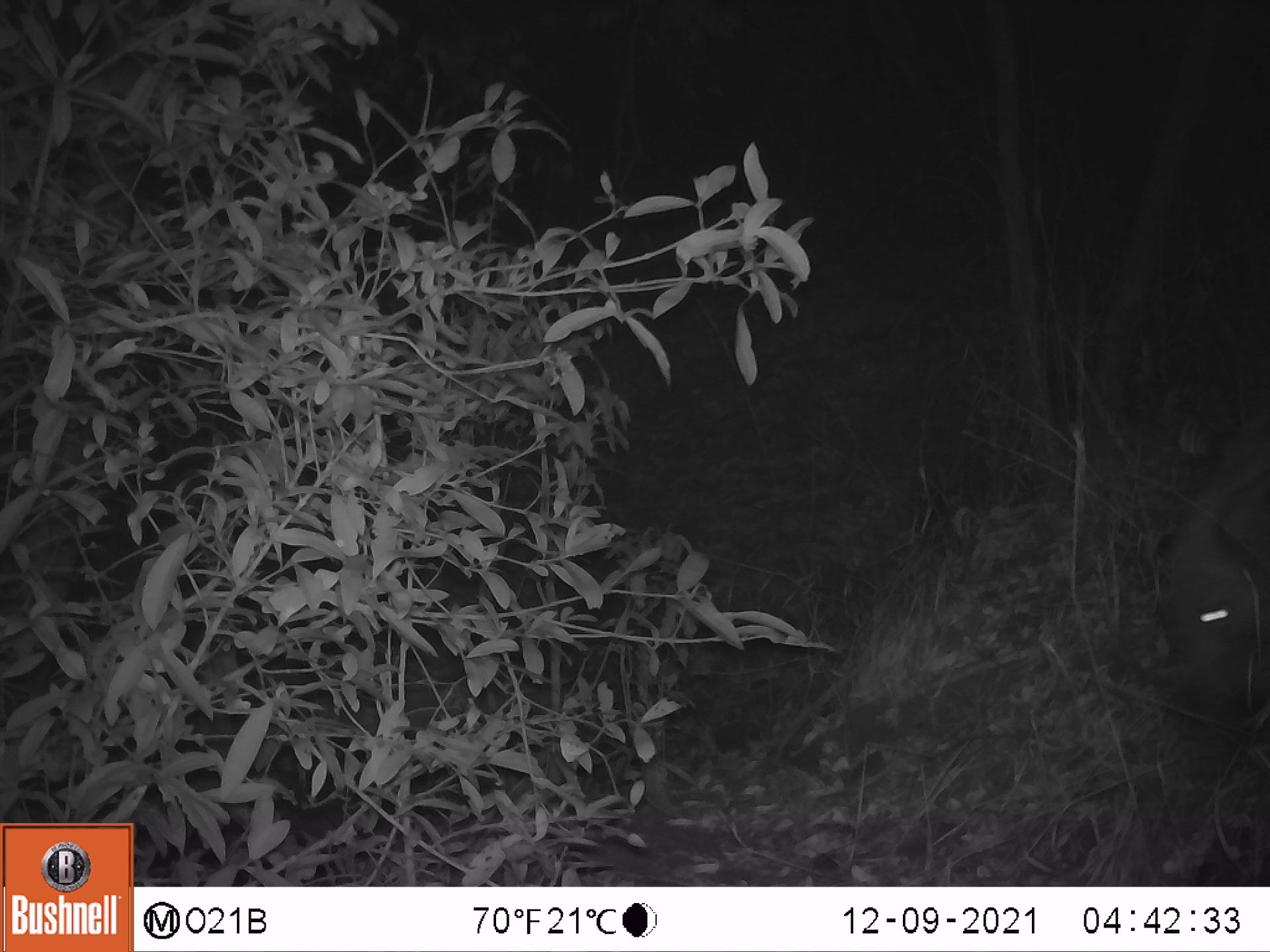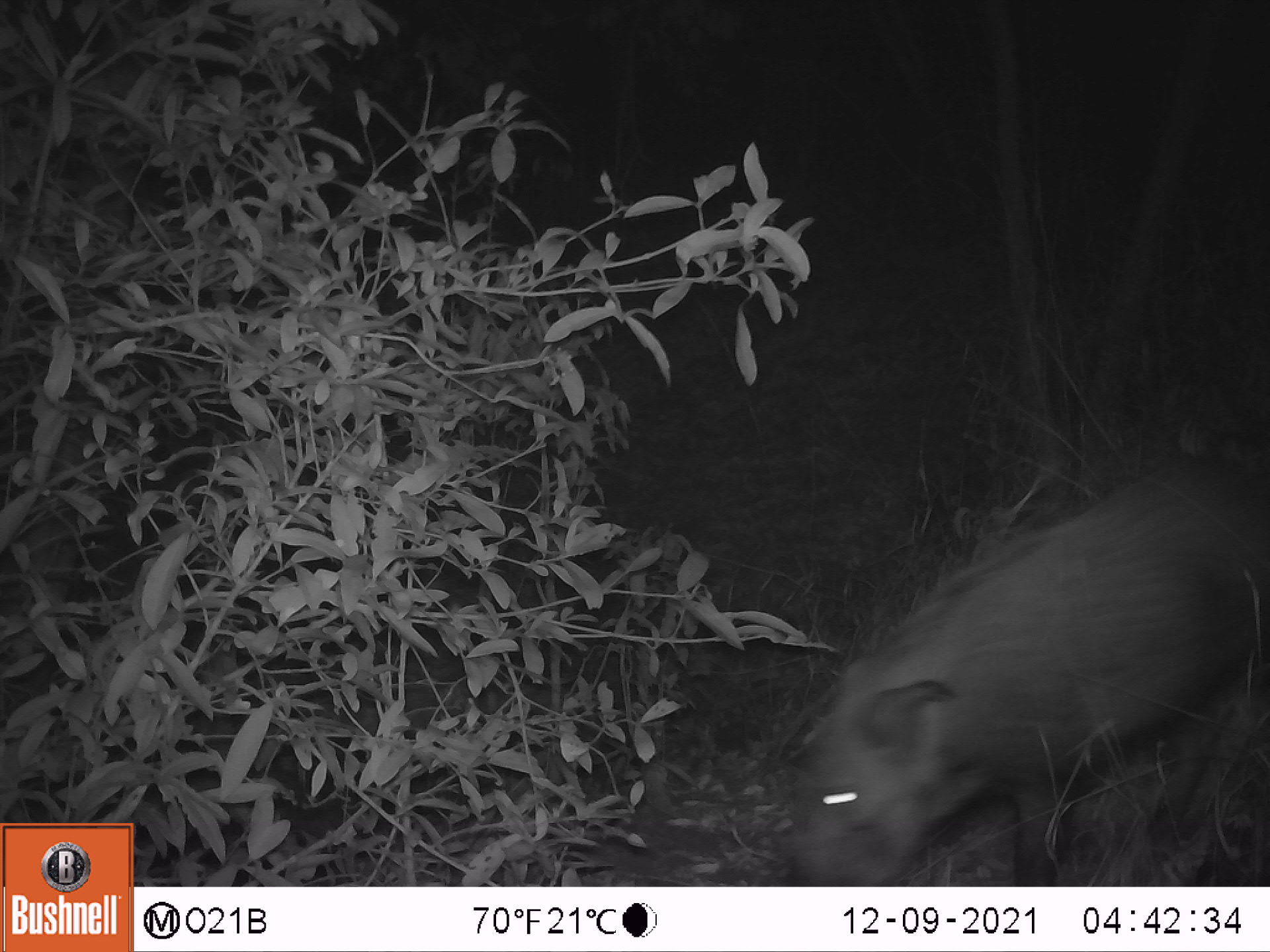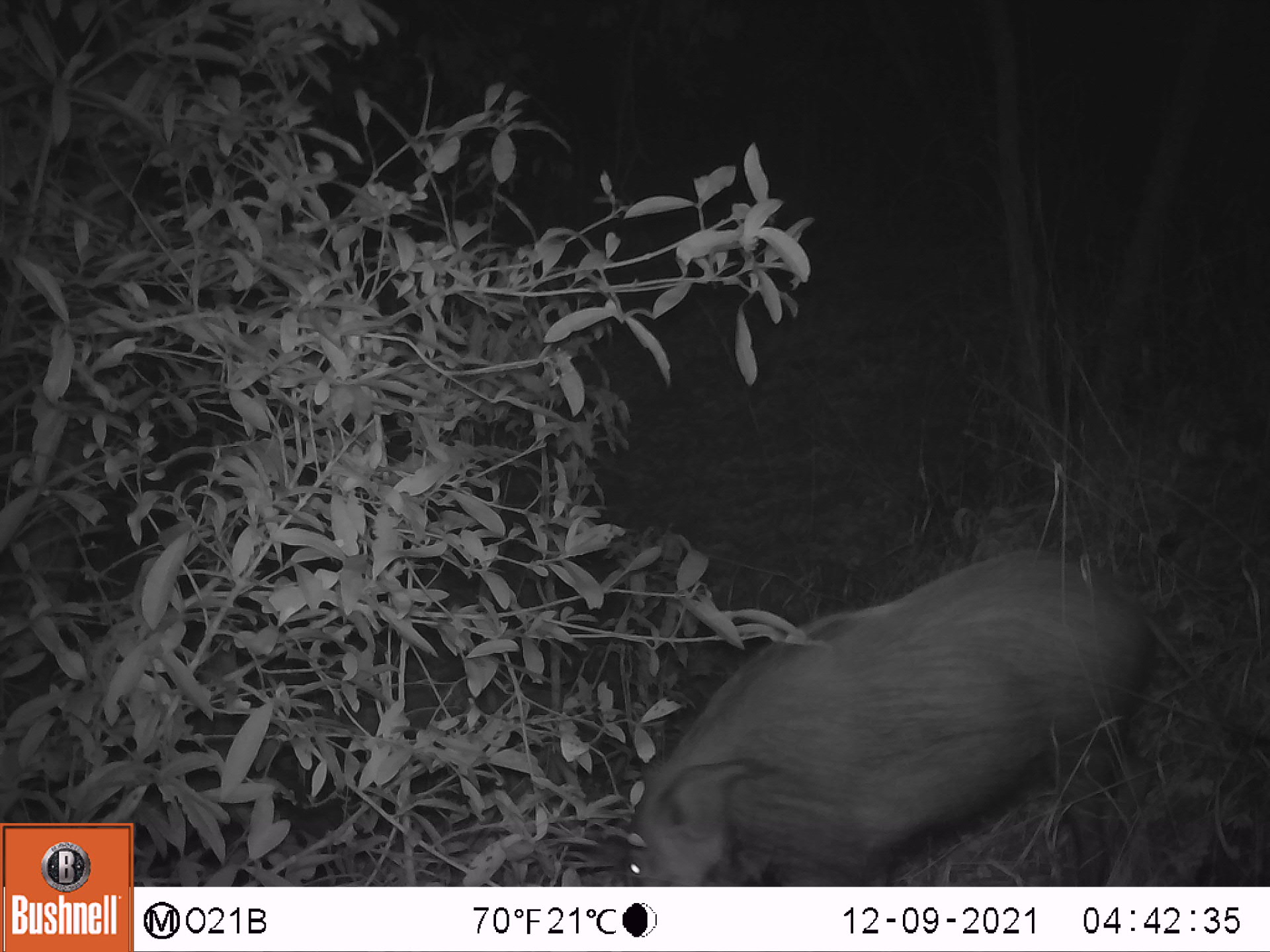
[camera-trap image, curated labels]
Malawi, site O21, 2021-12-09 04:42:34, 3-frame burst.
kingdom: Animalia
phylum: Chordata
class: Mammalia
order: Artiodactyla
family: Suidae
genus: Potamochoerus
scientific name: Potamochoerus larvatus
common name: bushpig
Bushpig (Potamochoerus larvatus), count 1.